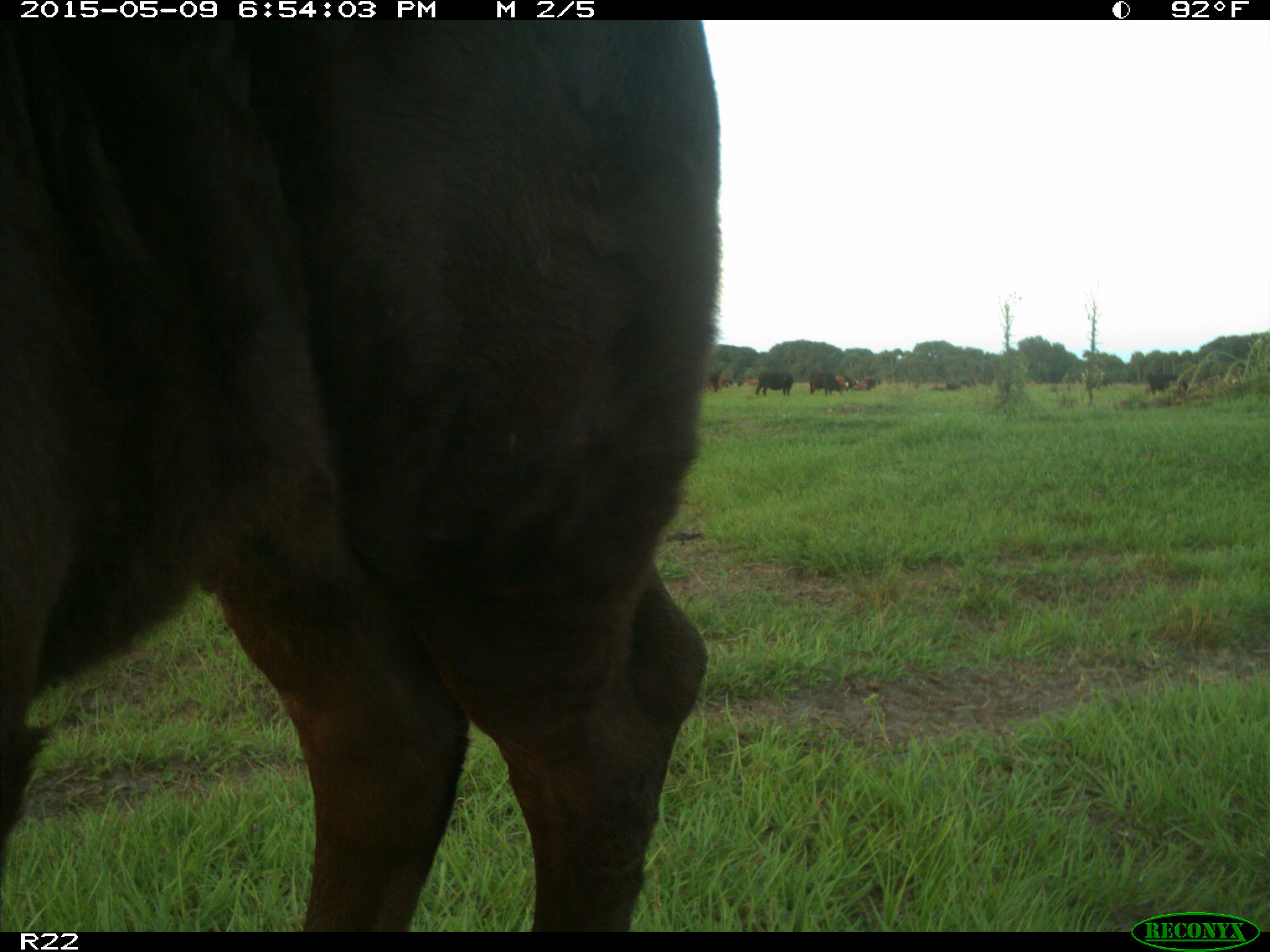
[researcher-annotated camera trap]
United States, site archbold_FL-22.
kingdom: Animalia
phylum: Chordata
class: Mammalia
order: Artiodactyla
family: Bovidae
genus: Bos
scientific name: Bos taurus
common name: domestic cow